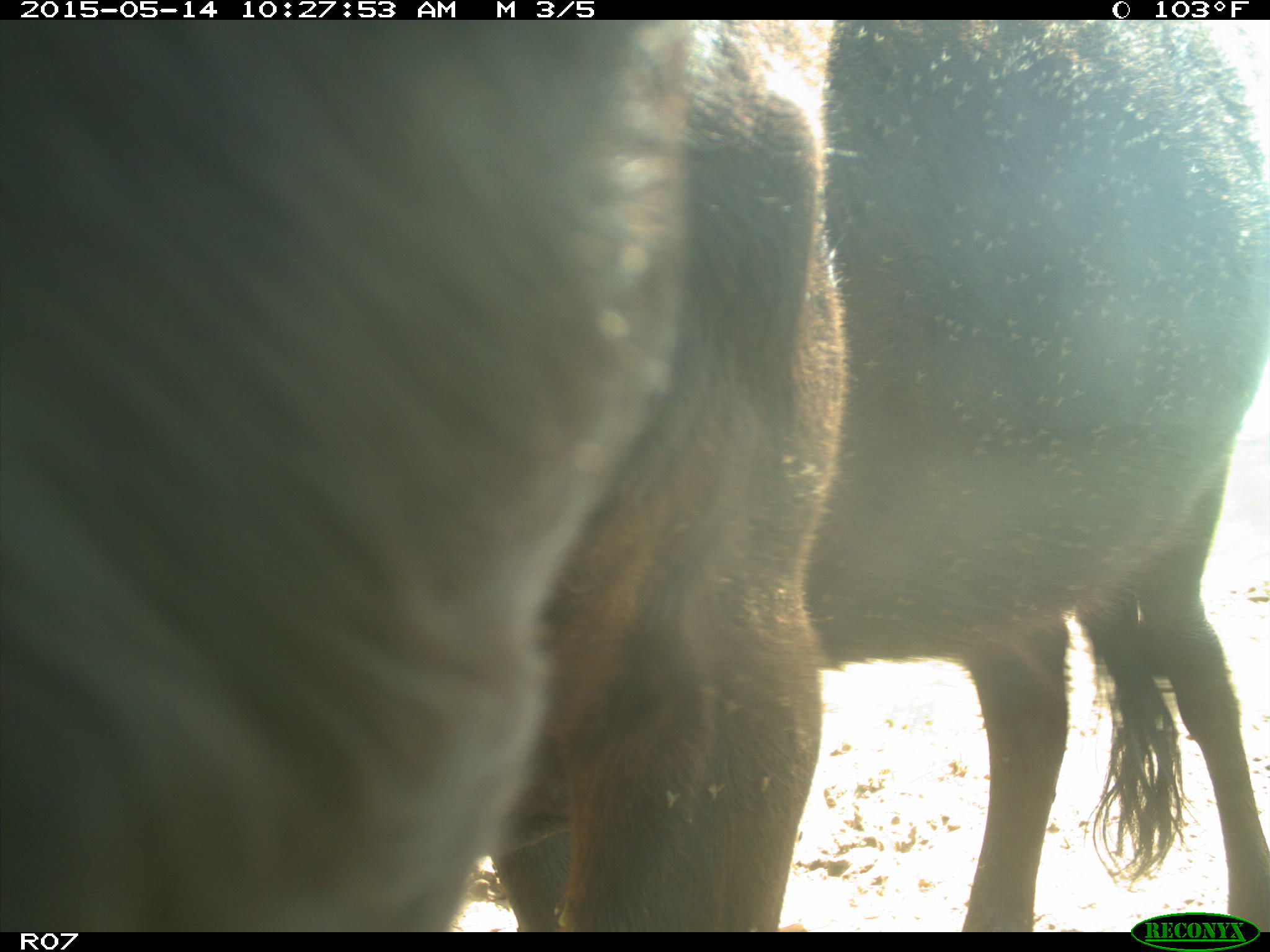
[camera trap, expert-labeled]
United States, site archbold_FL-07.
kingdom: Animalia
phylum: Chordata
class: Mammalia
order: Artiodactyla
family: Bovidae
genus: Bos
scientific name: Bos taurus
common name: domestic cow